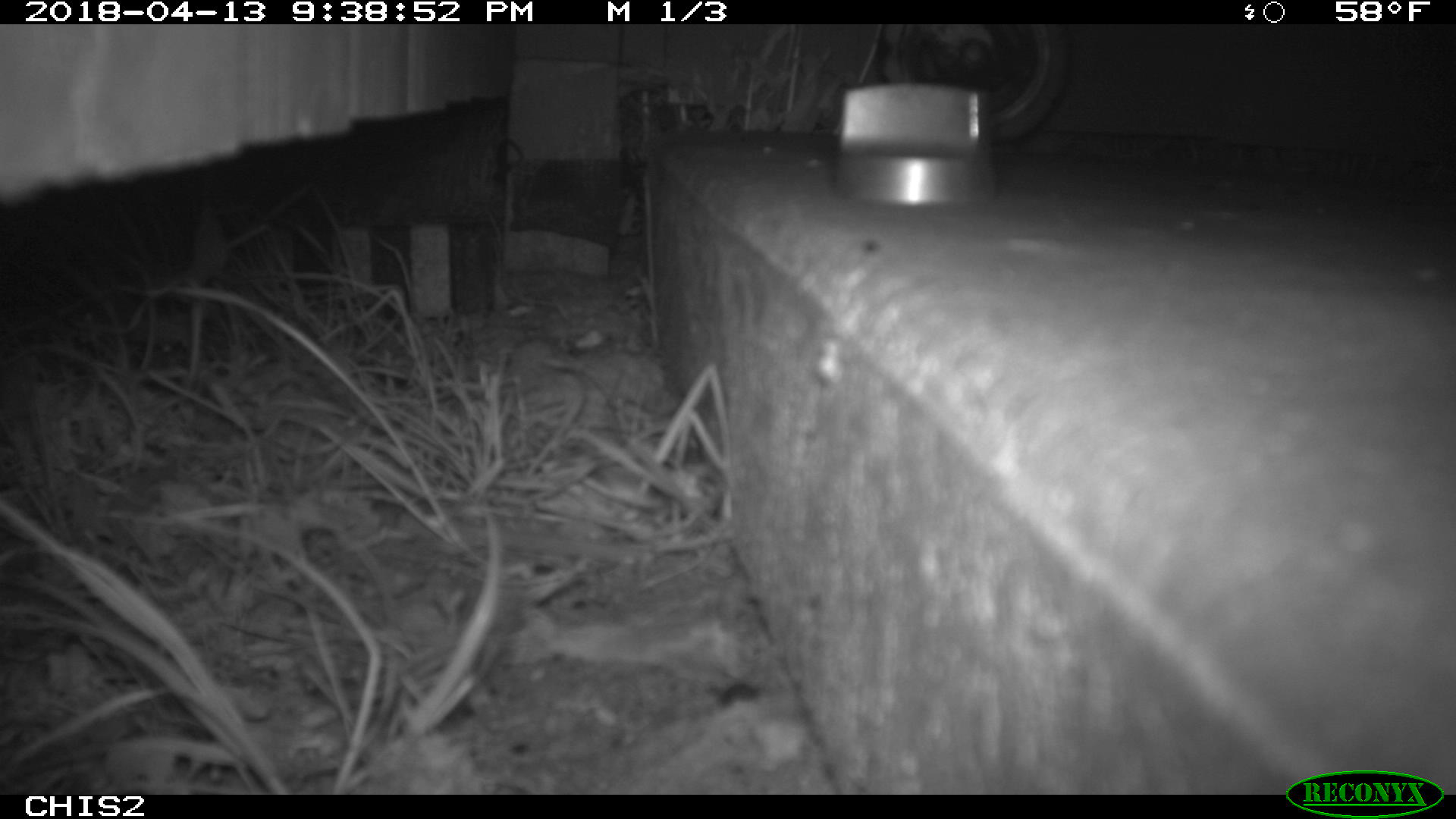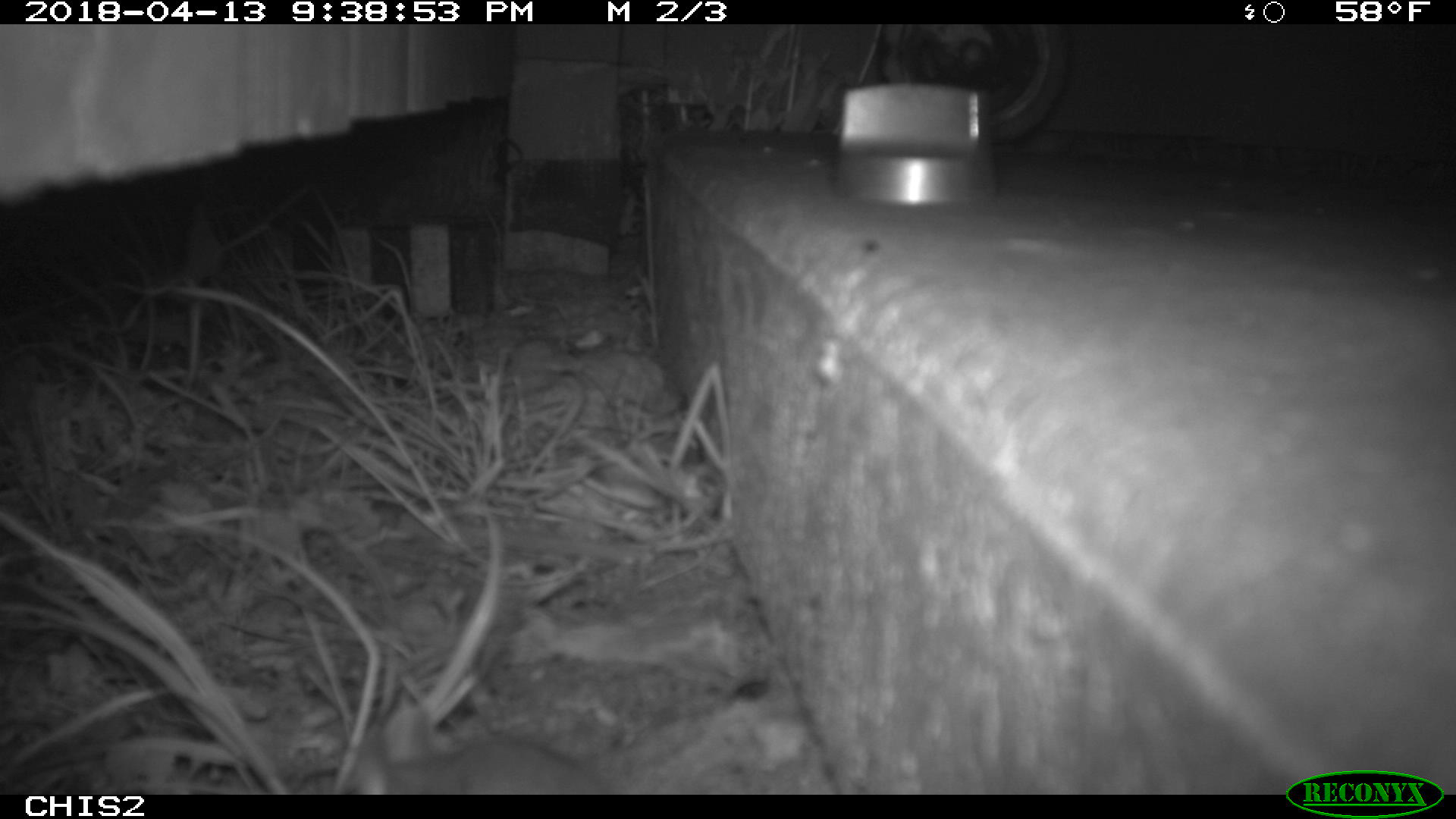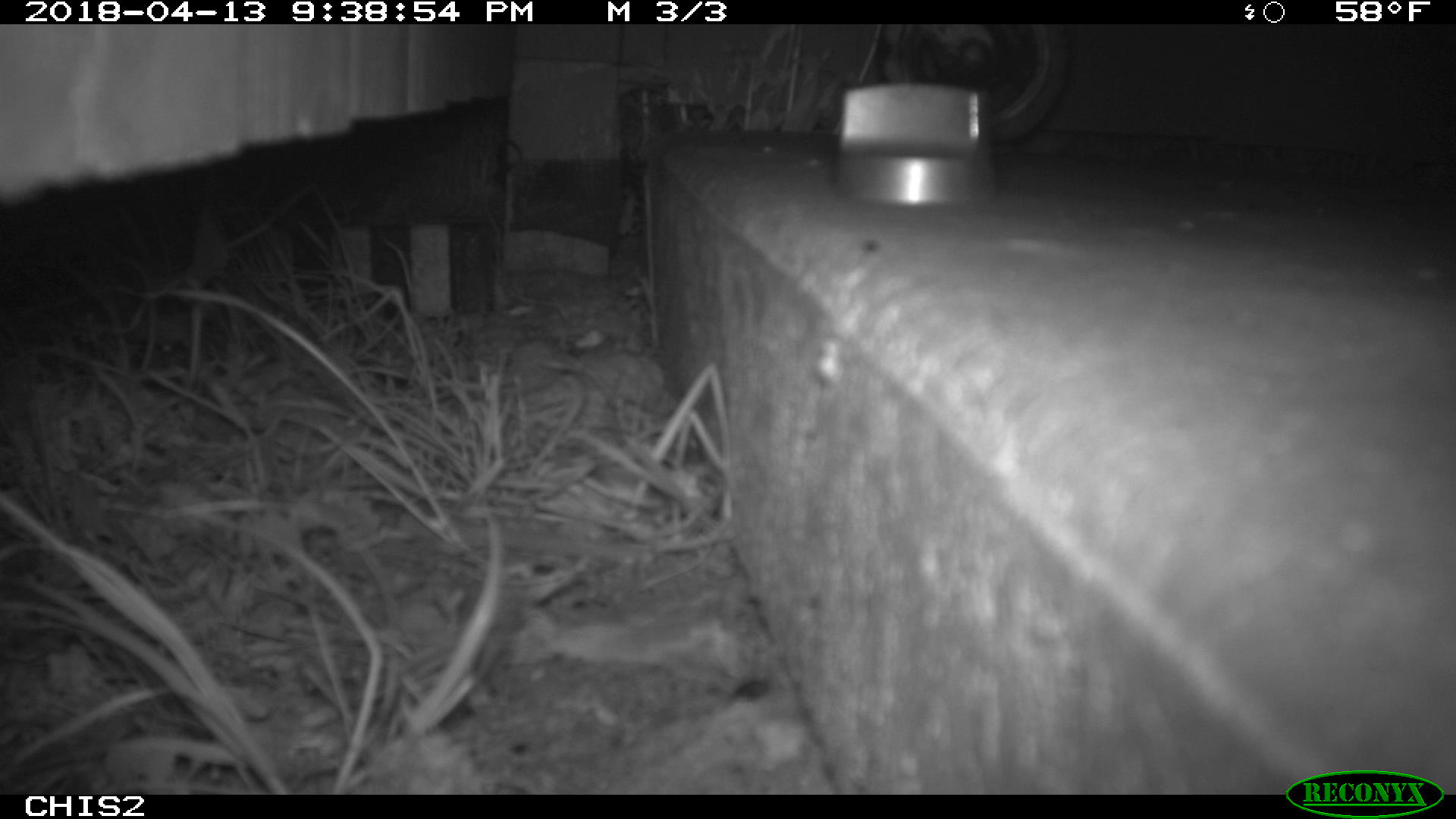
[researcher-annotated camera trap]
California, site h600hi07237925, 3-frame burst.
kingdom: Animalia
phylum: Chordata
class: Mammalia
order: Rodentia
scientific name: Rodentia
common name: rodent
Rodent (Rodentia).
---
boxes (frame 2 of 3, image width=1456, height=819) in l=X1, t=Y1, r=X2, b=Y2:
rodent: l=350, t=707, r=611, b=795